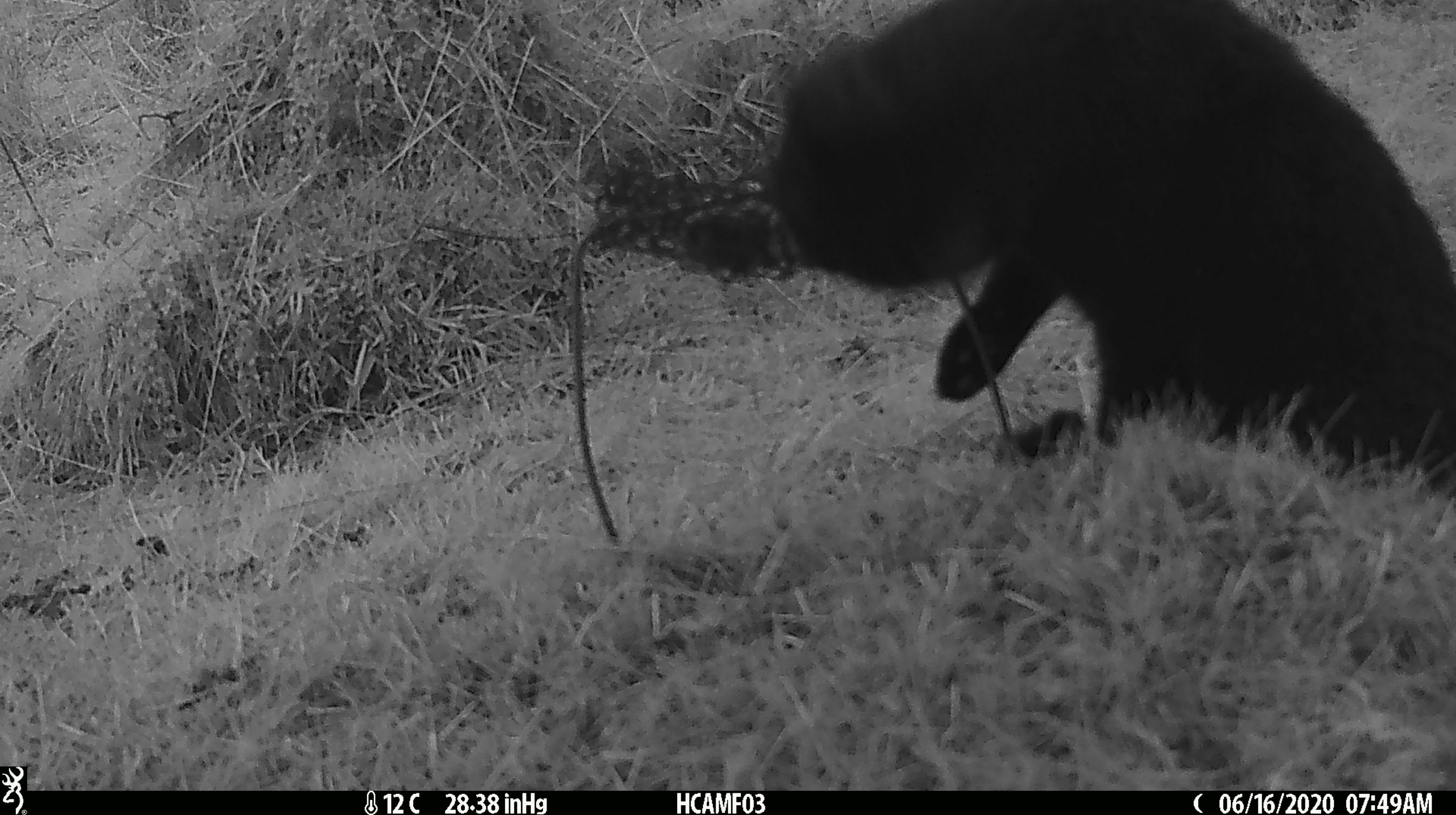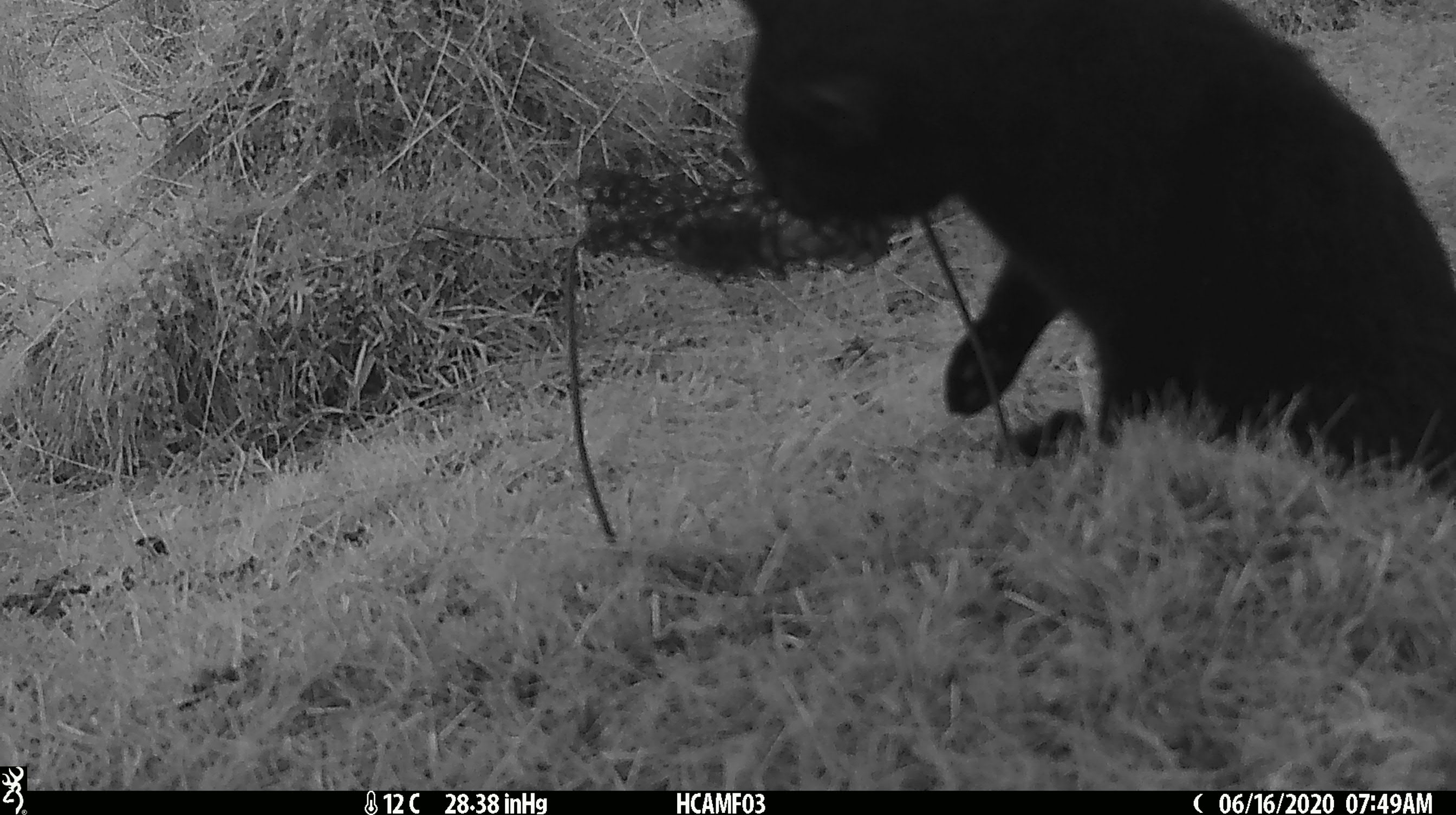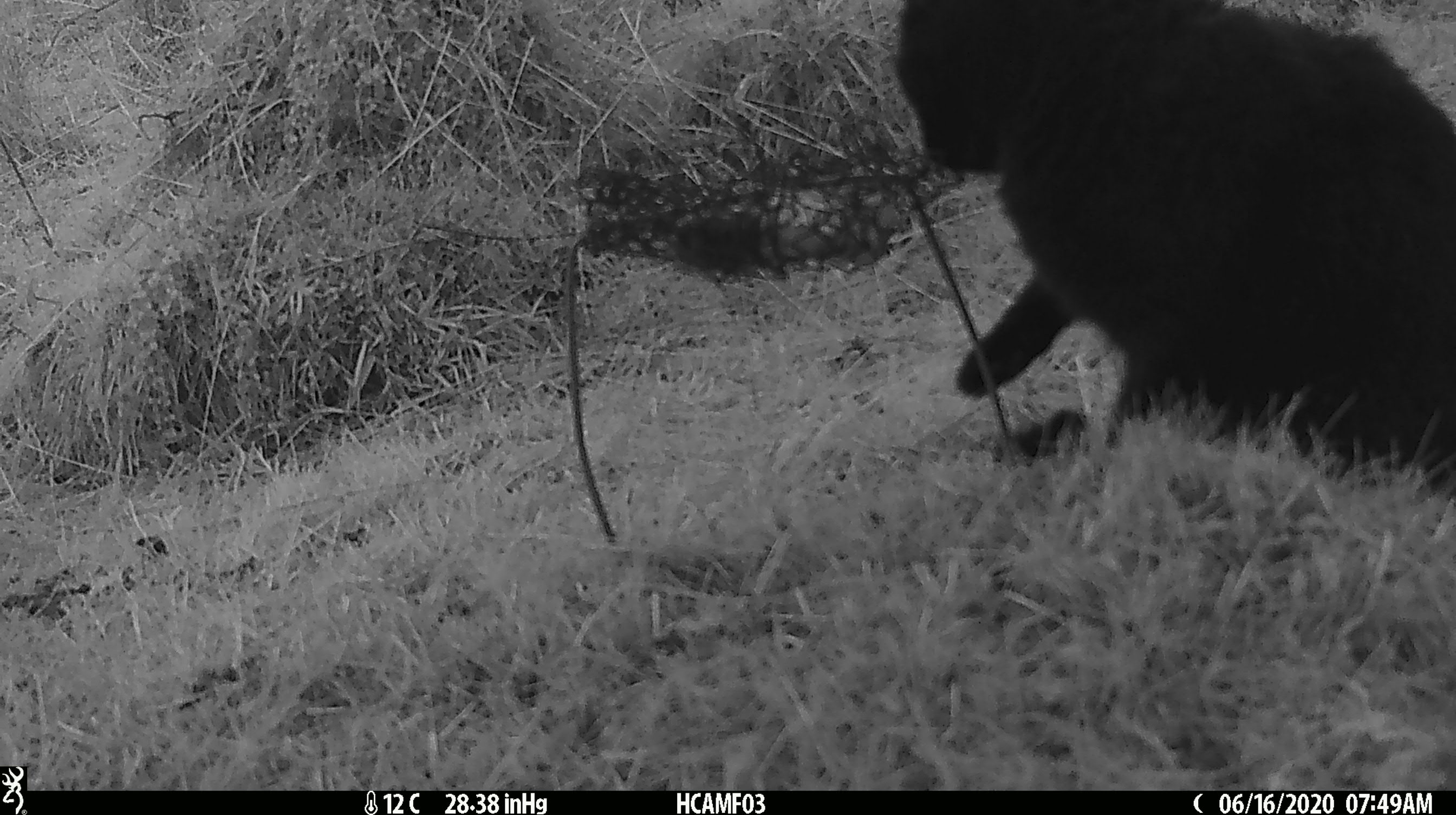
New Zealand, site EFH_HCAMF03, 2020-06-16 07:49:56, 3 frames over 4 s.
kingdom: Animalia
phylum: Chordata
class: Mammalia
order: Carnivora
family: Felidae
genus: Felis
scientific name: Felis catus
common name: domestic cat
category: cat